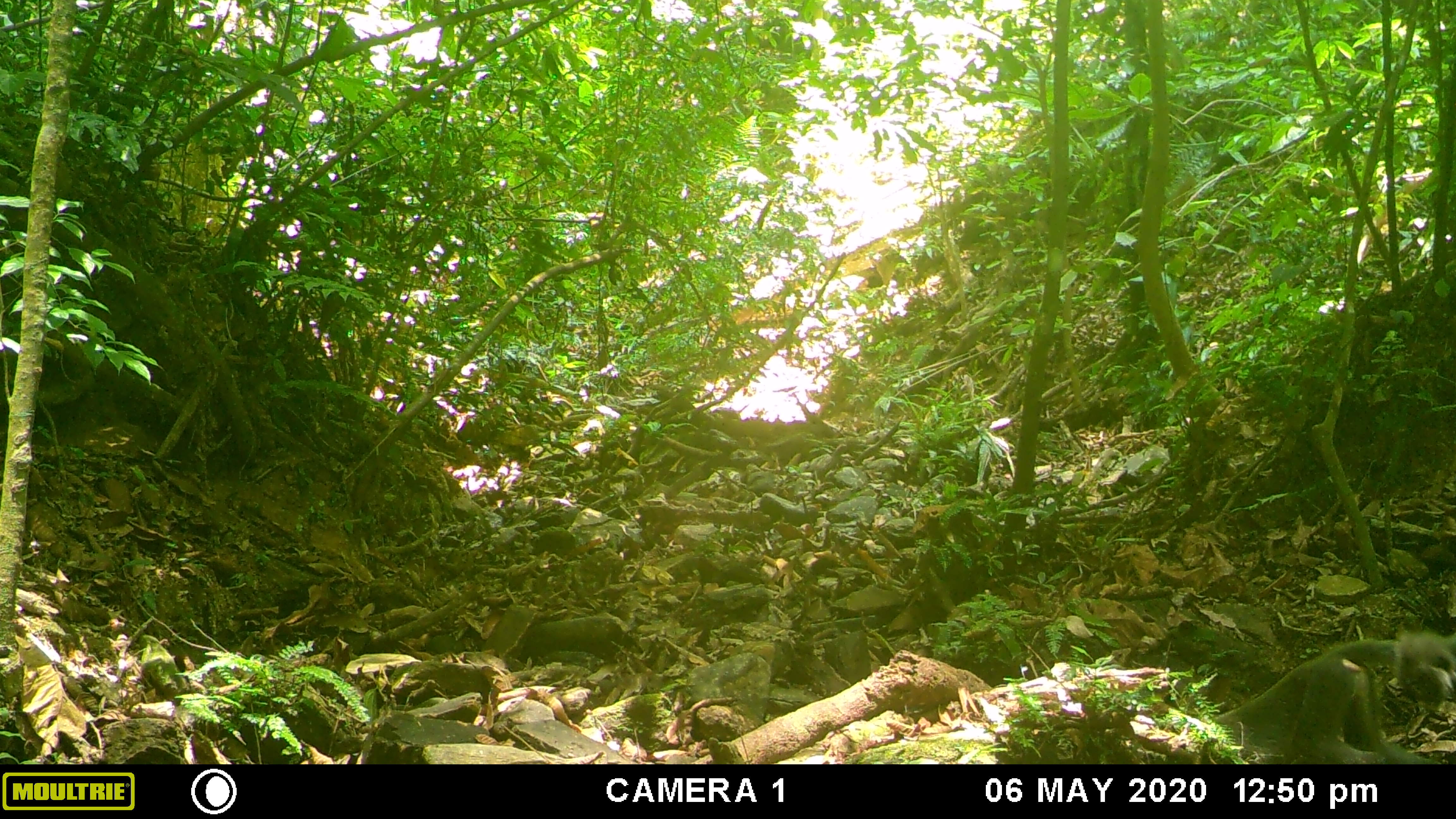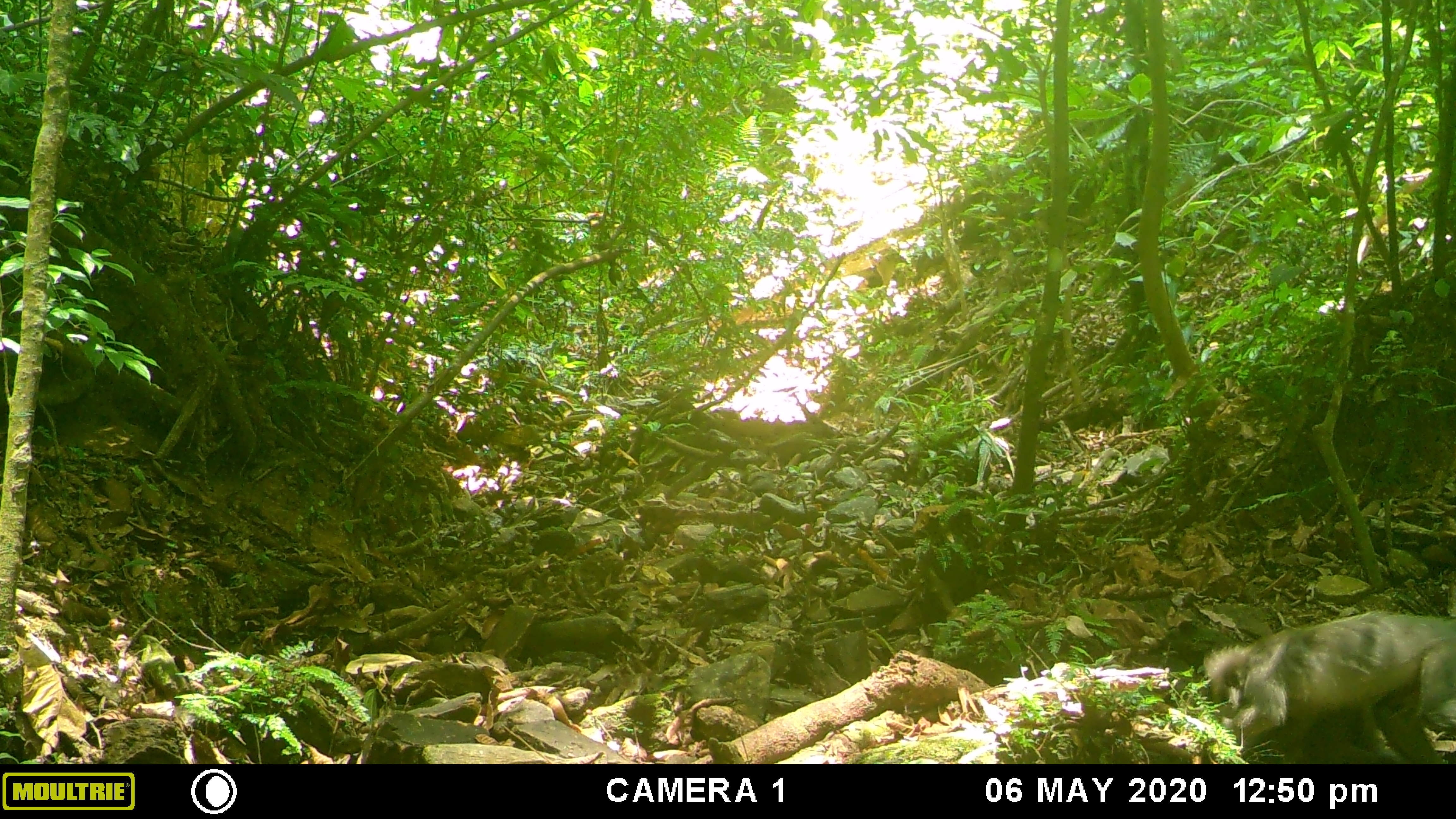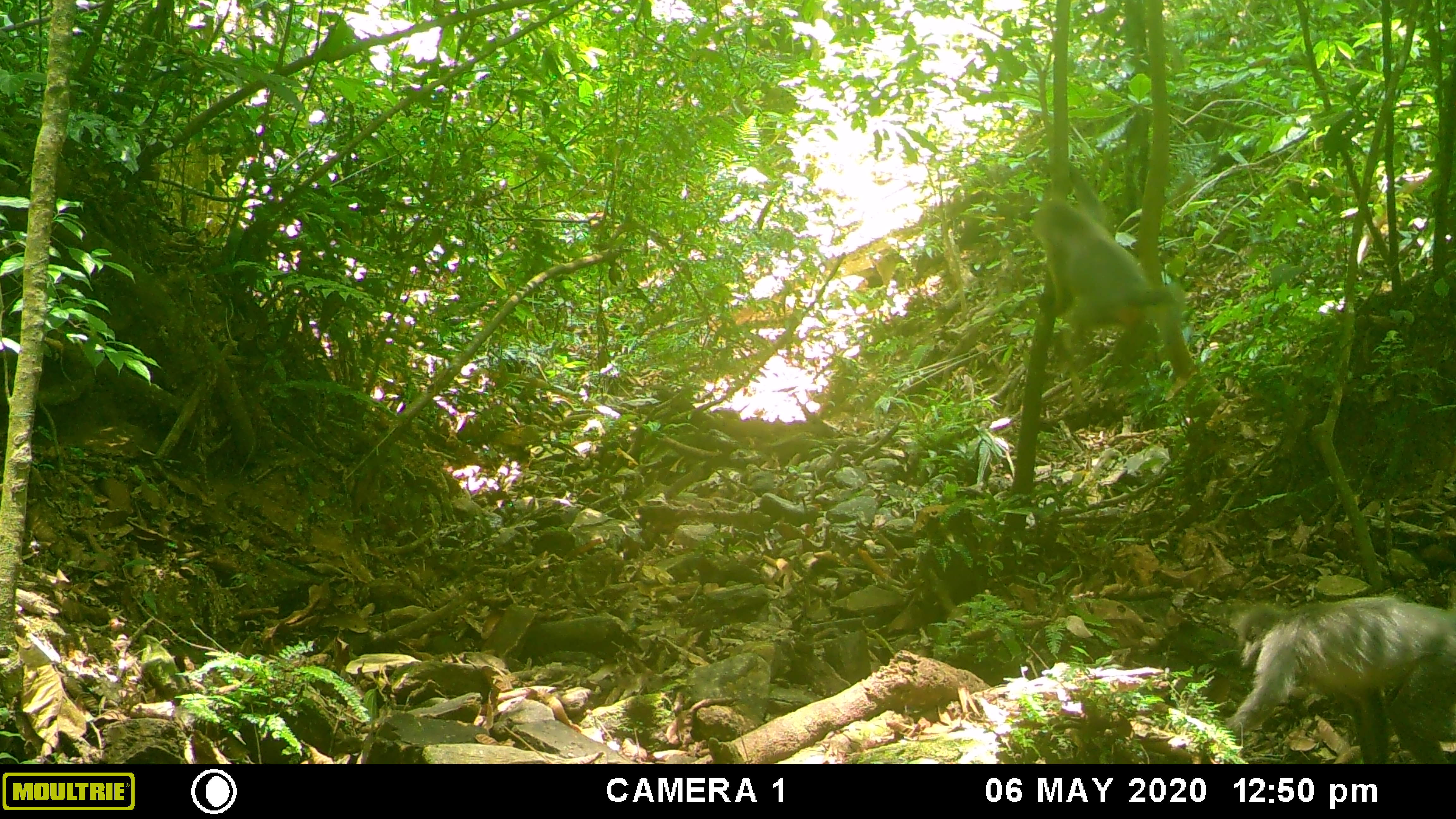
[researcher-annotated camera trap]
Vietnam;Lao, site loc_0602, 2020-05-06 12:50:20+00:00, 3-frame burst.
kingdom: Animalia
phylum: Chordata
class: Mammalia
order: Primates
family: Cercopithecidae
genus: Trachypithecus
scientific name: Trachypithecus phayrei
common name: phayre's langur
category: phayres langur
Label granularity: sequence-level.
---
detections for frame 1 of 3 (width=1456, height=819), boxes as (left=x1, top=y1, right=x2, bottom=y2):
phayres langur: (left=1215, top=628, right=1455, bottom=762); (left=1390, top=626, right=1455, bottom=702)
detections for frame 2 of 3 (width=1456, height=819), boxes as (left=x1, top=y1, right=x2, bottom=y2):
phayres langur: (left=1203, top=609, right=1446, bottom=764); (left=1306, top=700, right=1441, bottom=764)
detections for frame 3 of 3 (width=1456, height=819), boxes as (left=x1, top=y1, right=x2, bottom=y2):
phayres langur: (left=1224, top=596, right=1456, bottom=764); (left=1028, top=155, right=1185, bottom=367)